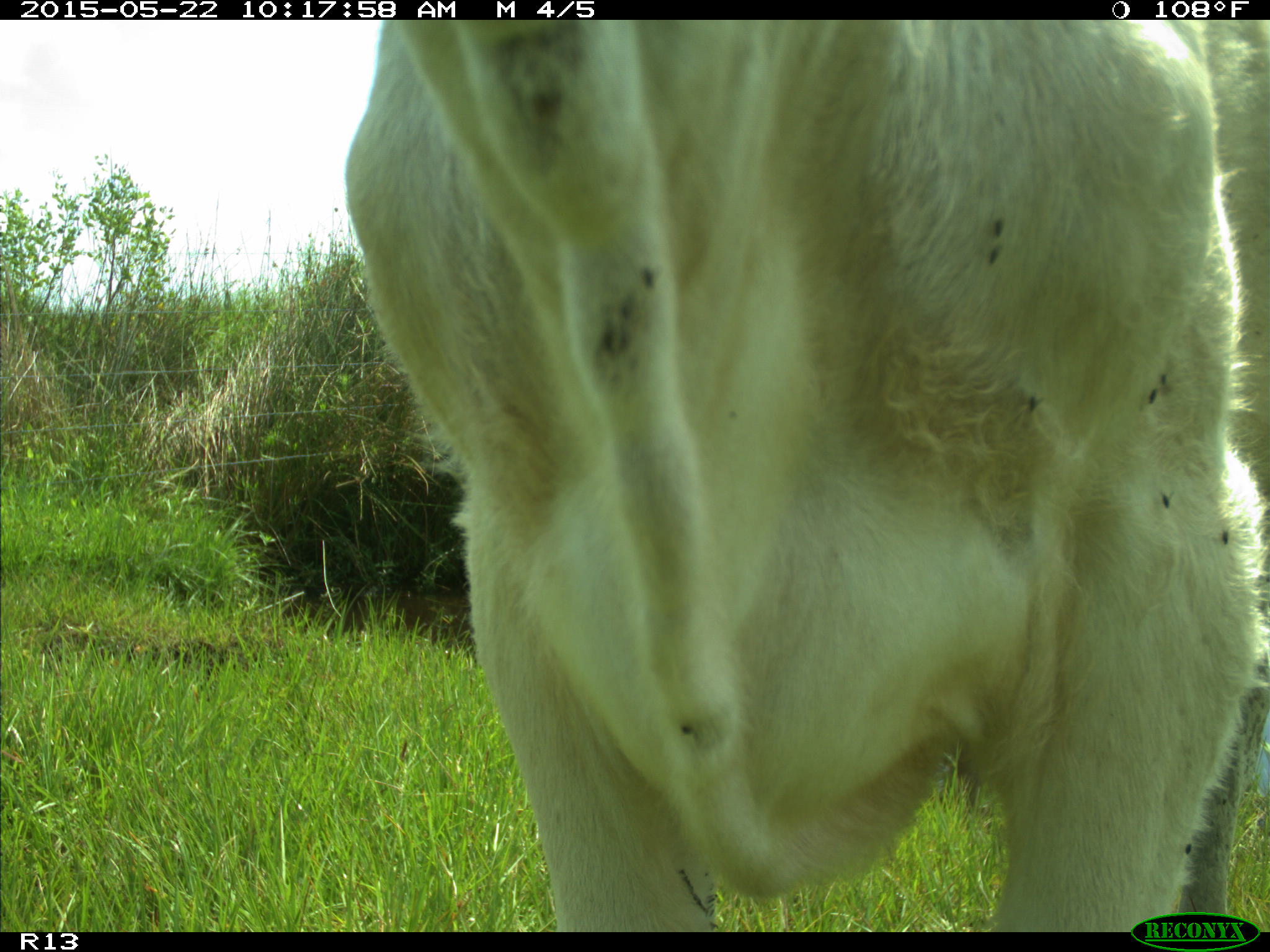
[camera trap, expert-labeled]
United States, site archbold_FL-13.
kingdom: Animalia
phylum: Chordata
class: Mammalia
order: Artiodactyla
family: Bovidae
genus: Bos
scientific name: Bos taurus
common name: domestic cow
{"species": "Bos taurus (domestic cow)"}